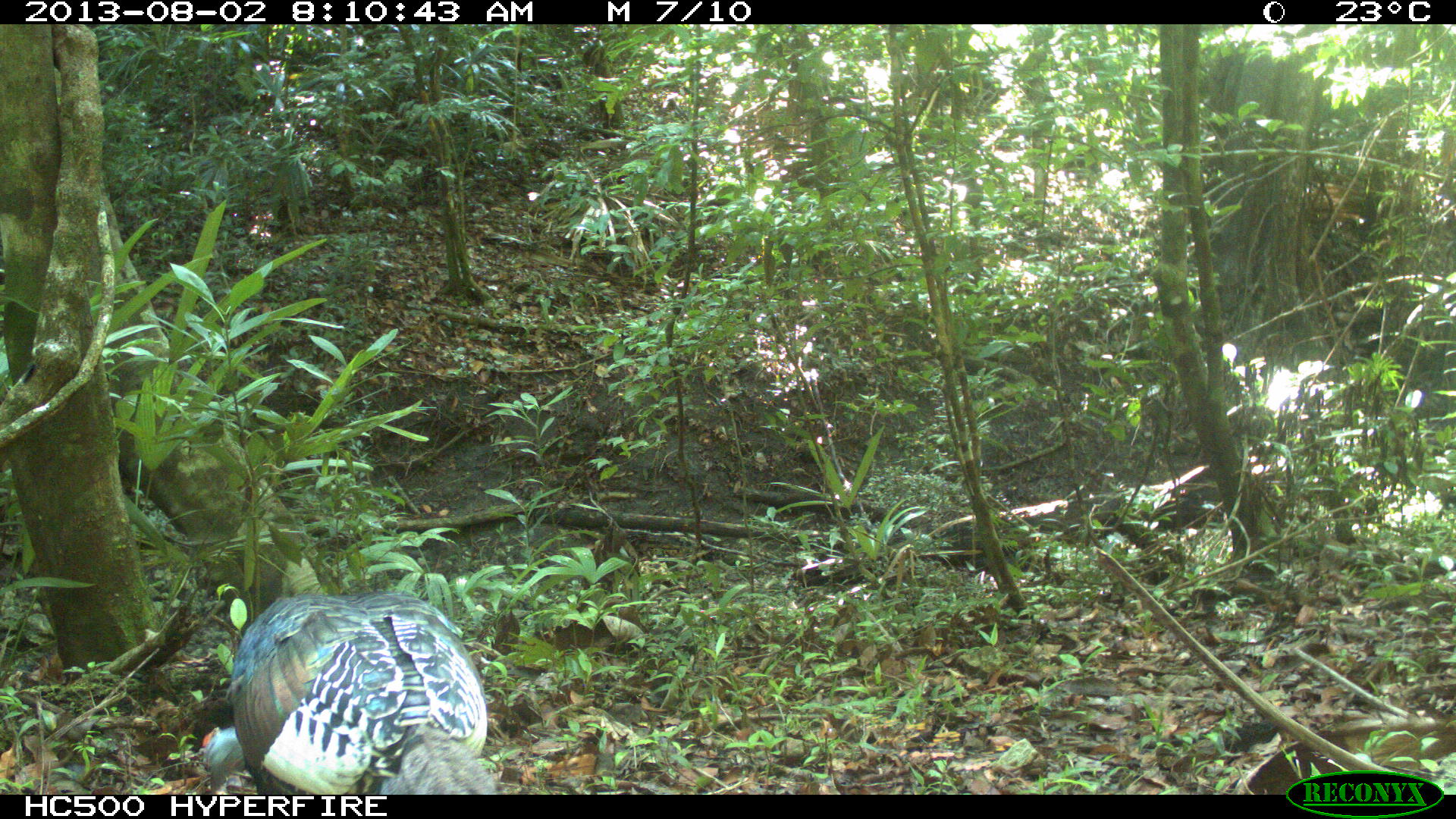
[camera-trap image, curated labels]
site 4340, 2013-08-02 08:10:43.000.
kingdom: Animalia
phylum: Chordata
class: Aves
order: Galliformes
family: Phasianidae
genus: Meleagris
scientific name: Meleagris ocellata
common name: ocellated turkey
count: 1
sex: male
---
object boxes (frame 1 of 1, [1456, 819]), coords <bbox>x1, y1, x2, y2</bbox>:
meleagris ocellata: <bbox>201, 591, 498, 795</bbox>